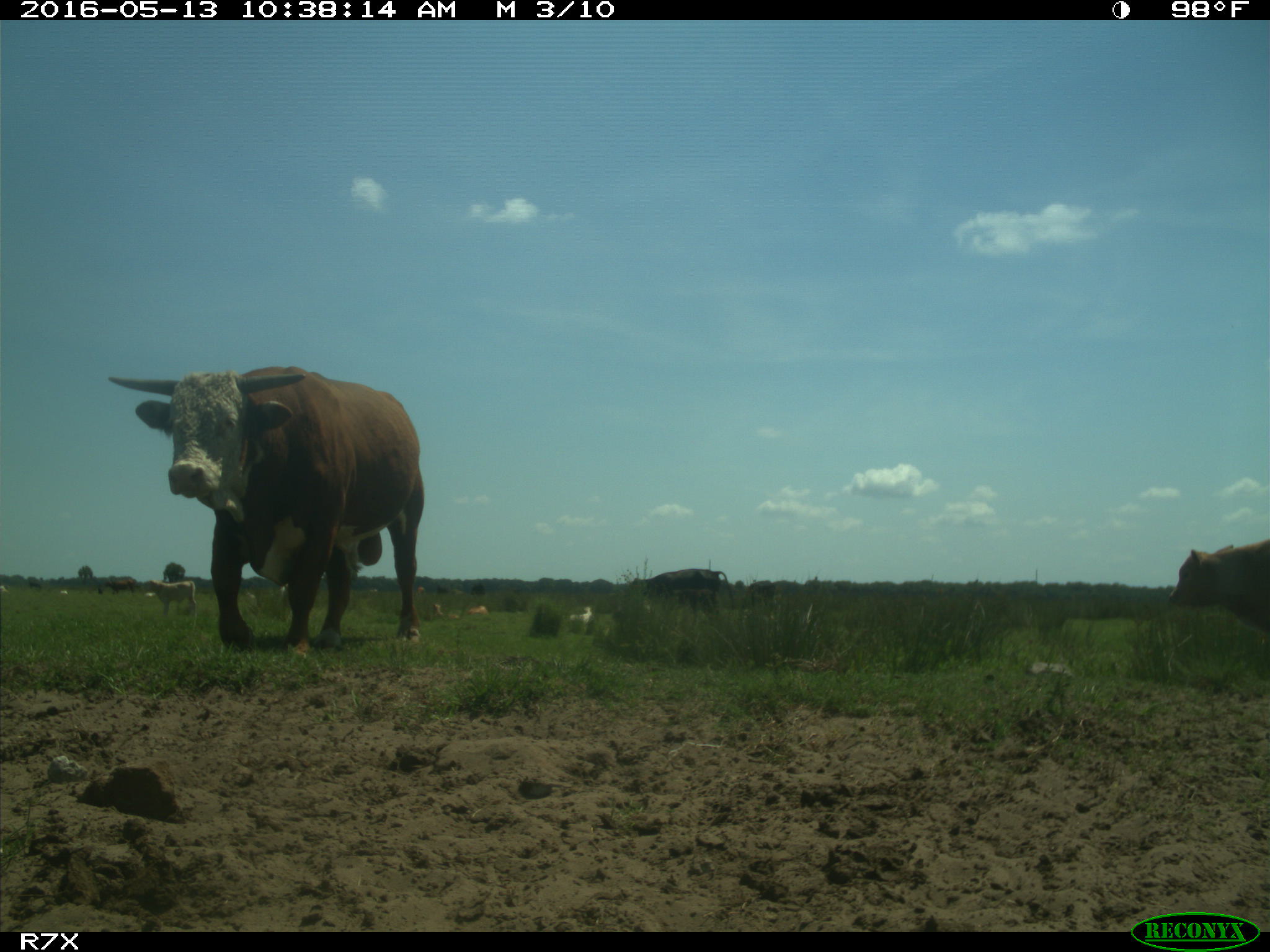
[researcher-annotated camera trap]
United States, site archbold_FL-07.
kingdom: Animalia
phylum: Chordata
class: Mammalia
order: Artiodactyla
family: Bovidae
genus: Bos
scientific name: Bos taurus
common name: domestic cow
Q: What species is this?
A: Bos taurus (domestic cow).